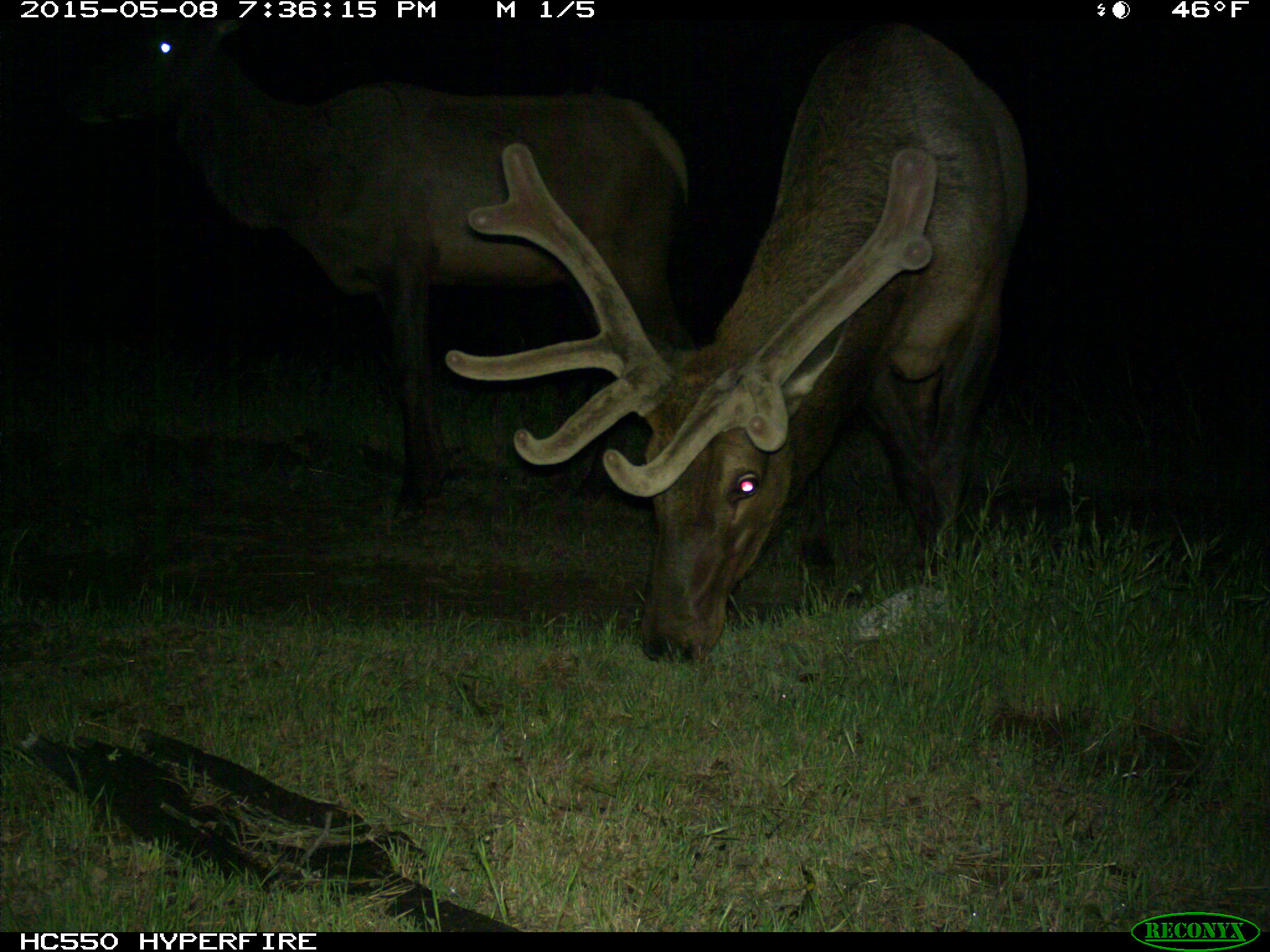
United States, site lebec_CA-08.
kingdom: Animalia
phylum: Chordata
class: Mammalia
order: Artiodactyla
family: Cervidae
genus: Cervus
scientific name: Cervus canadensis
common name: elk